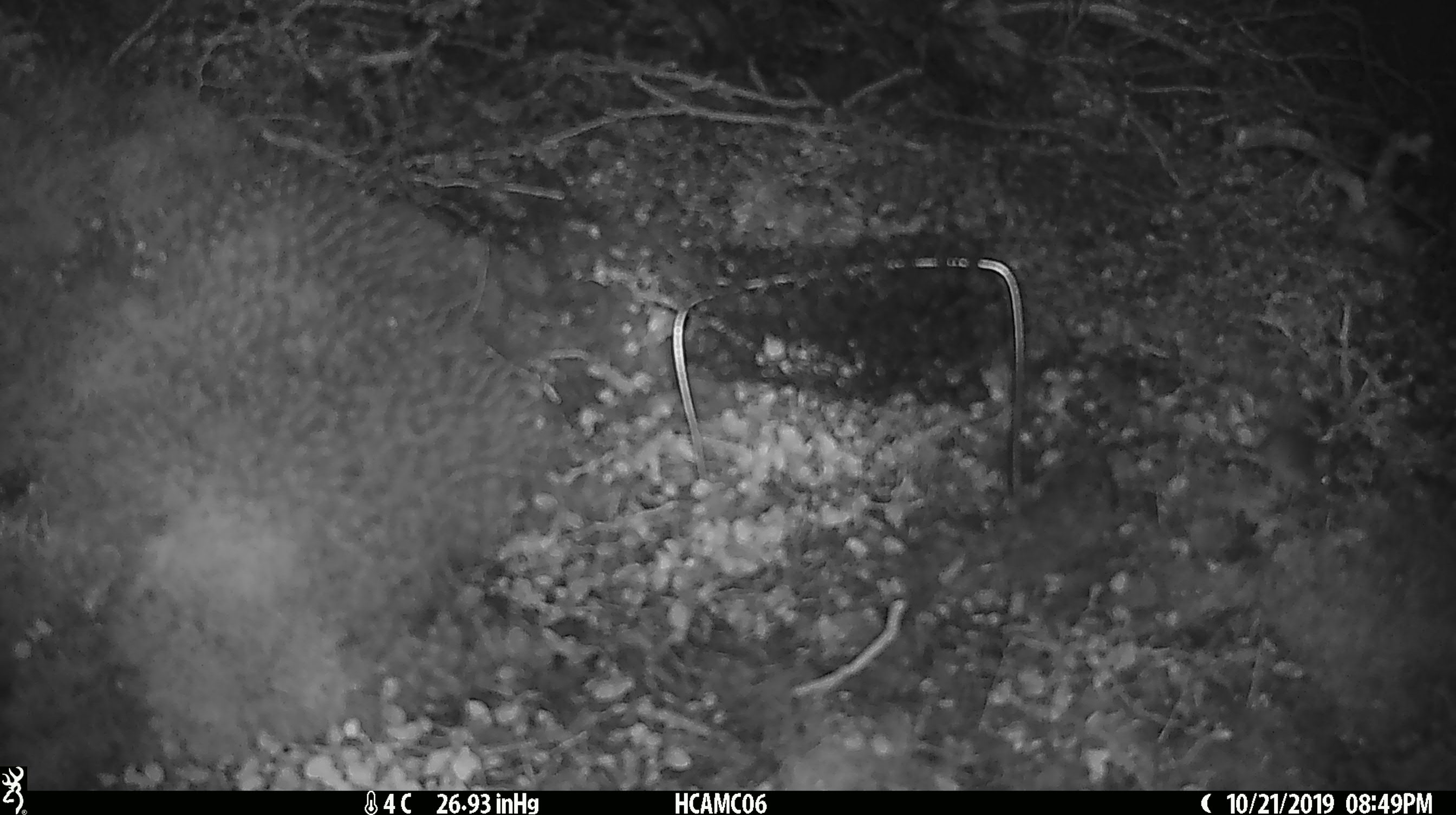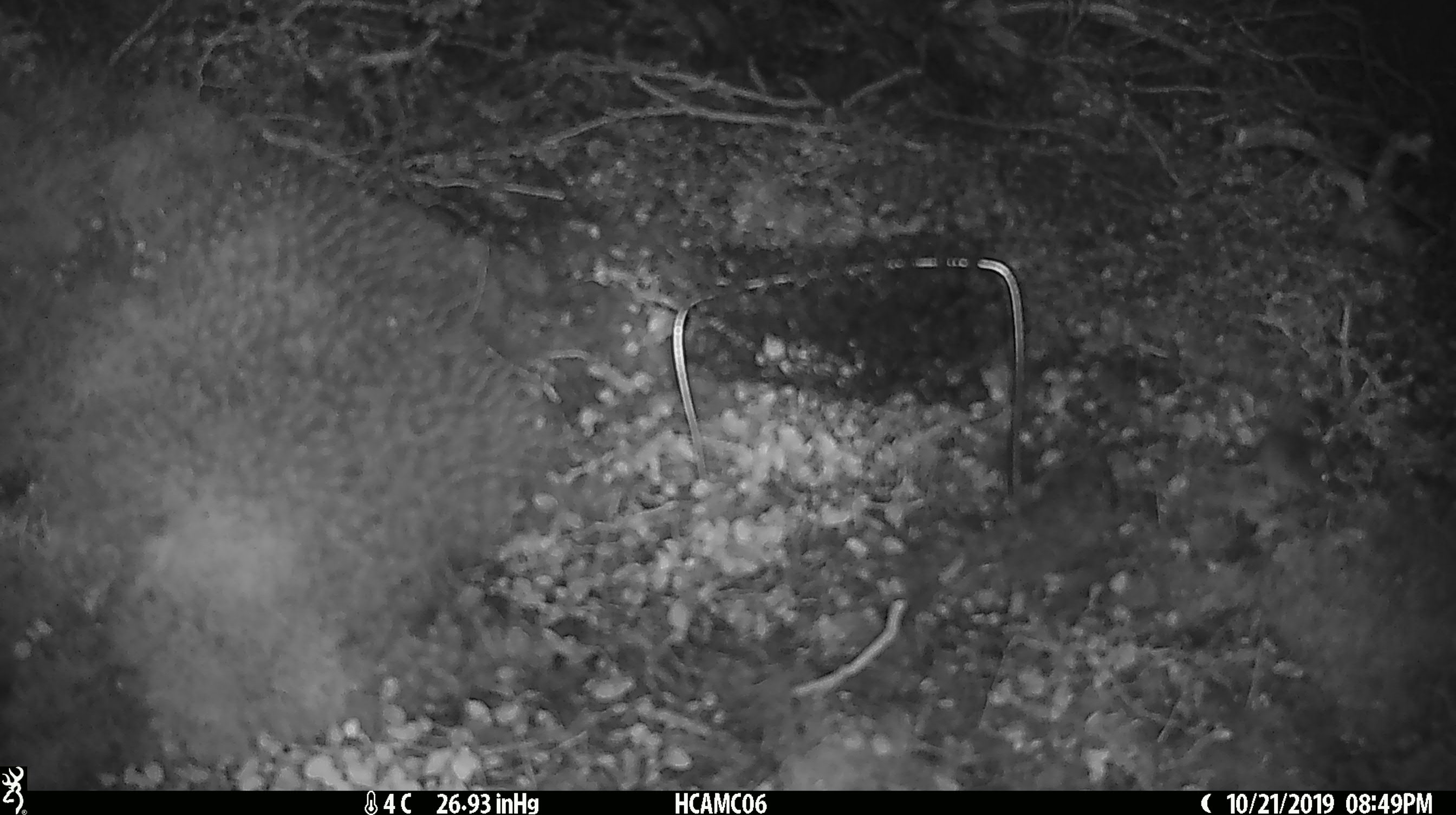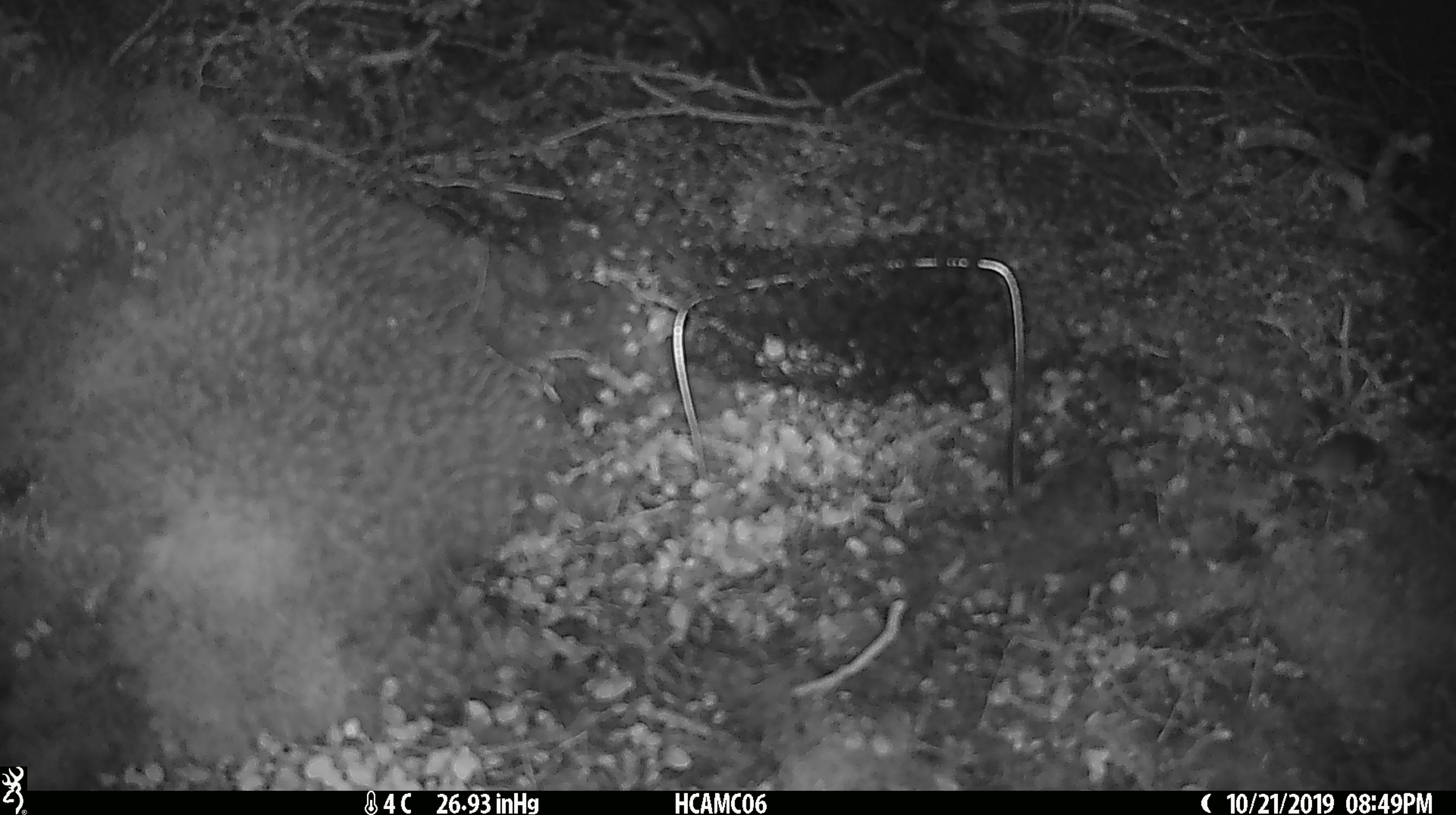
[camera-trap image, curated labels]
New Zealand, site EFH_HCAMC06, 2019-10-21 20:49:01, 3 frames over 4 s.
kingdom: Animalia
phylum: Chordata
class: Mammalia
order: Rodentia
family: Muridae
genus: Mus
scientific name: Mus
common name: mouse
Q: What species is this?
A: Mouse (Mus).